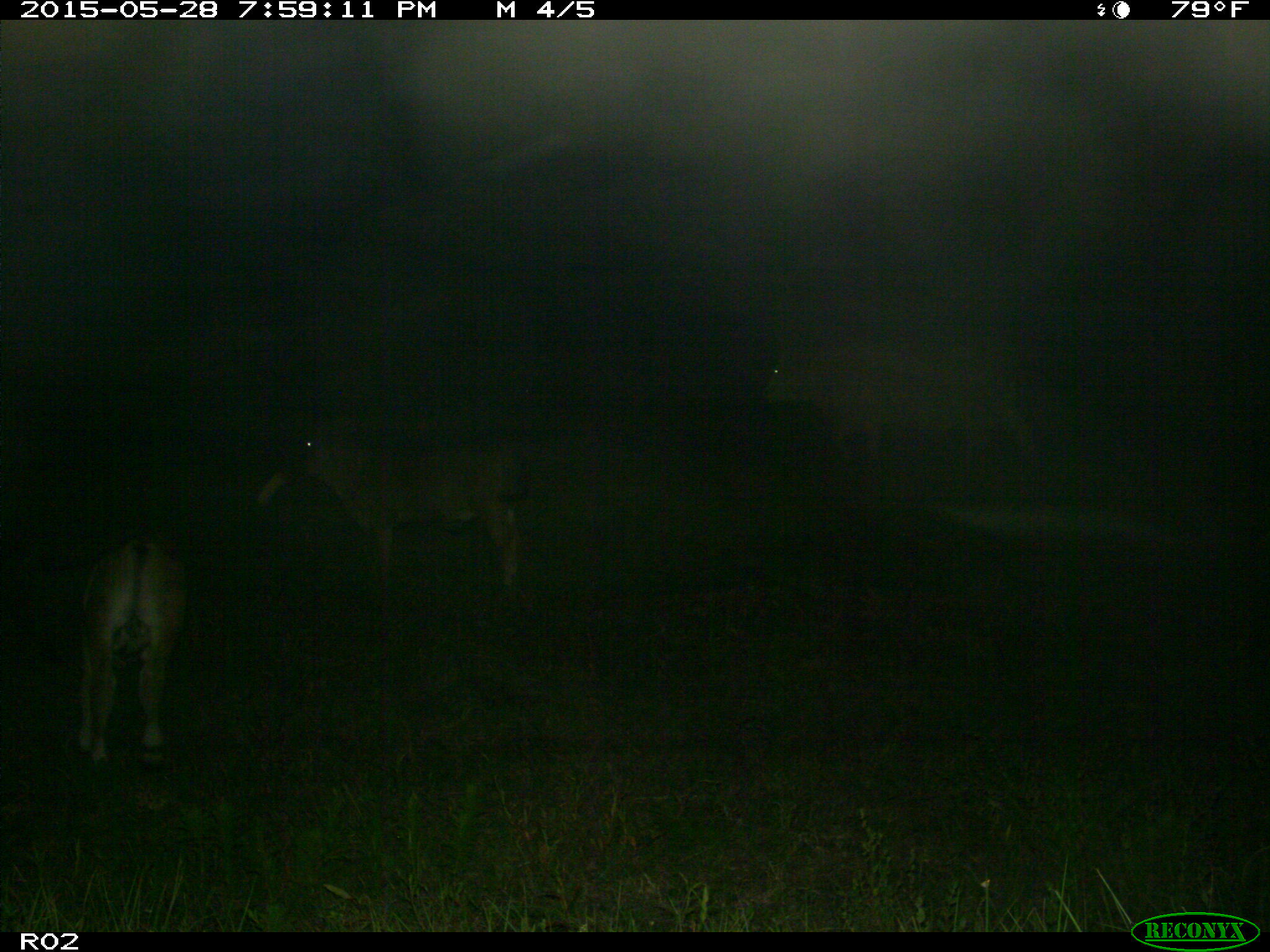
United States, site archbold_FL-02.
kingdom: Animalia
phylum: Chordata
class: Mammalia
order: Artiodactyla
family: Bovidae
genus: Bos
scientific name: Bos taurus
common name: domestic cow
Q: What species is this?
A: Bos taurus (domestic cow).